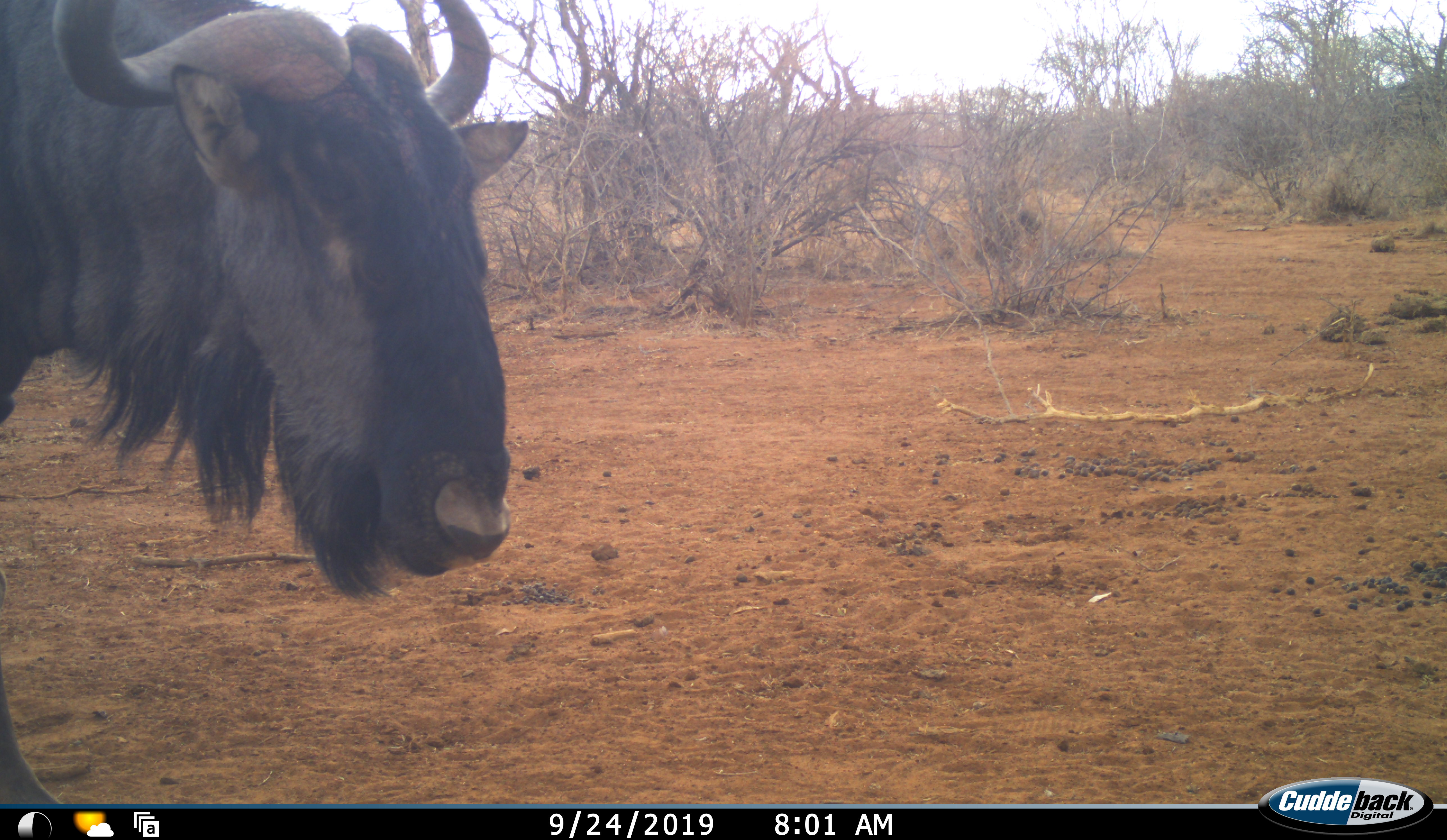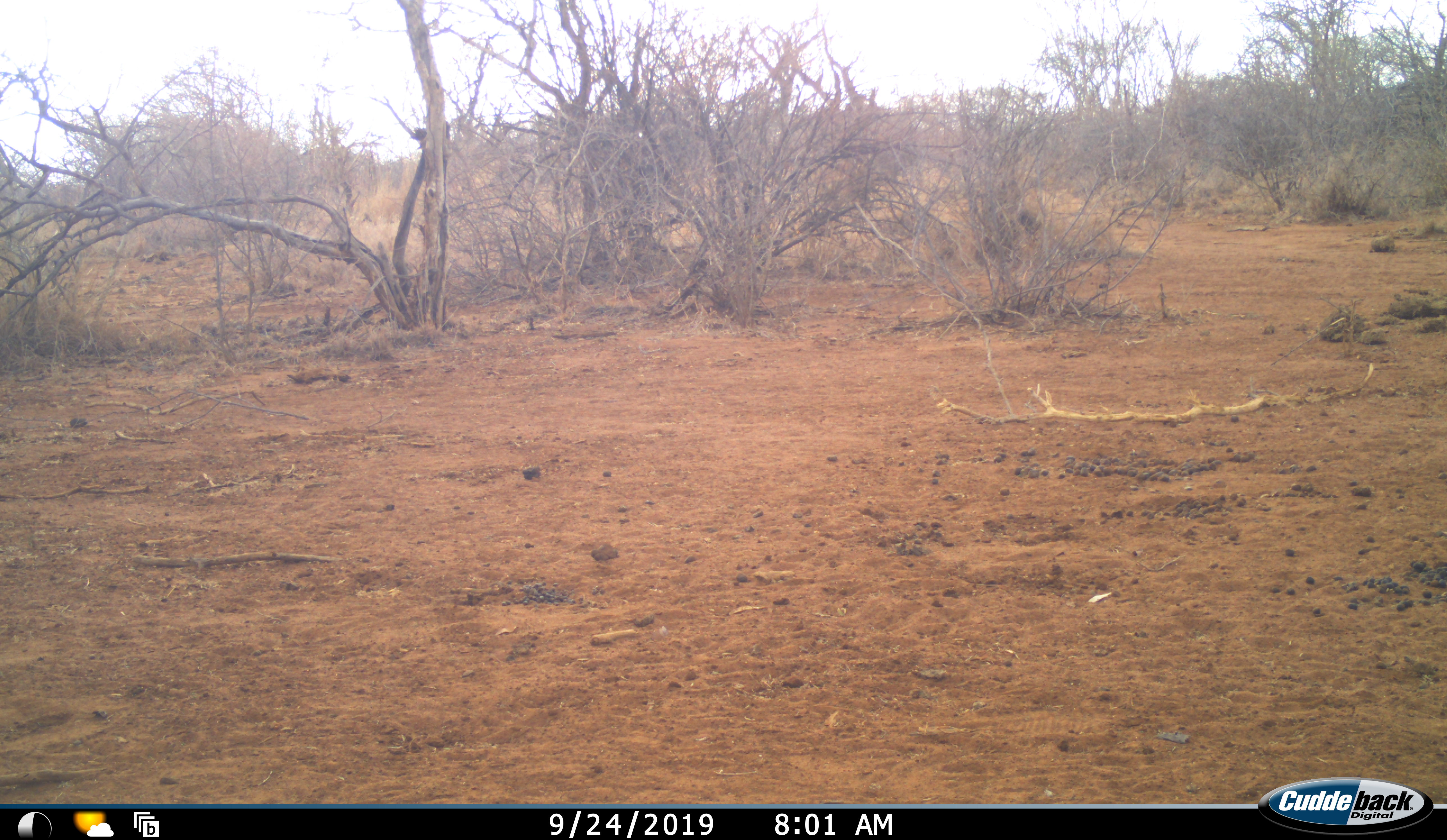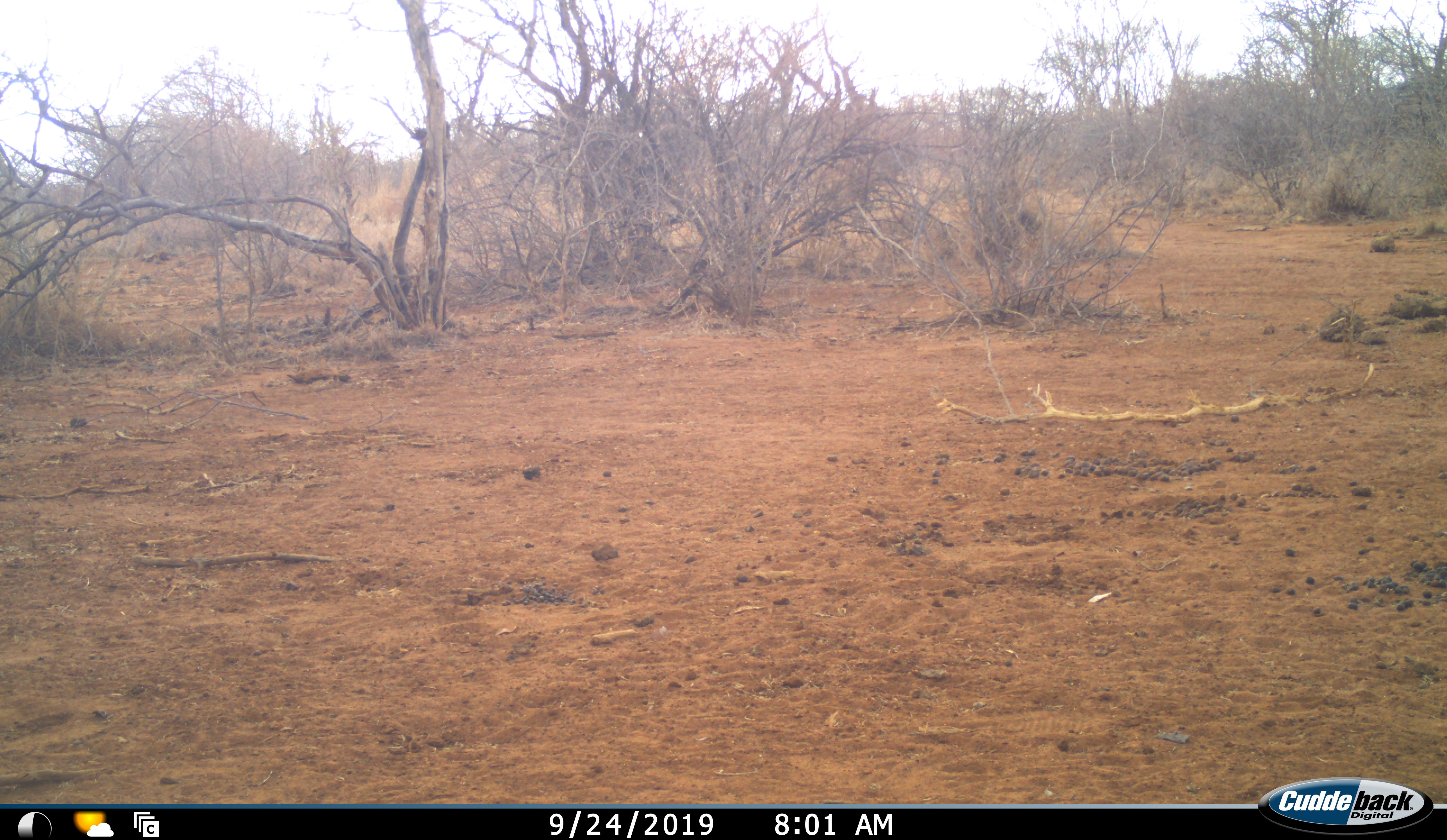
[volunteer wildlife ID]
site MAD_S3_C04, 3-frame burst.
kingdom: Animalia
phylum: Chordata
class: Mammalia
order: Artiodactyla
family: Bovidae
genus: Connochaetes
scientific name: Connochaetes taurinus taurinus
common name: blue wildebeest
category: wildebeestblue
Wildebeestblue (blue wildebeest) (Connochaetes taurinus taurinus), count 1. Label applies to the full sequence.